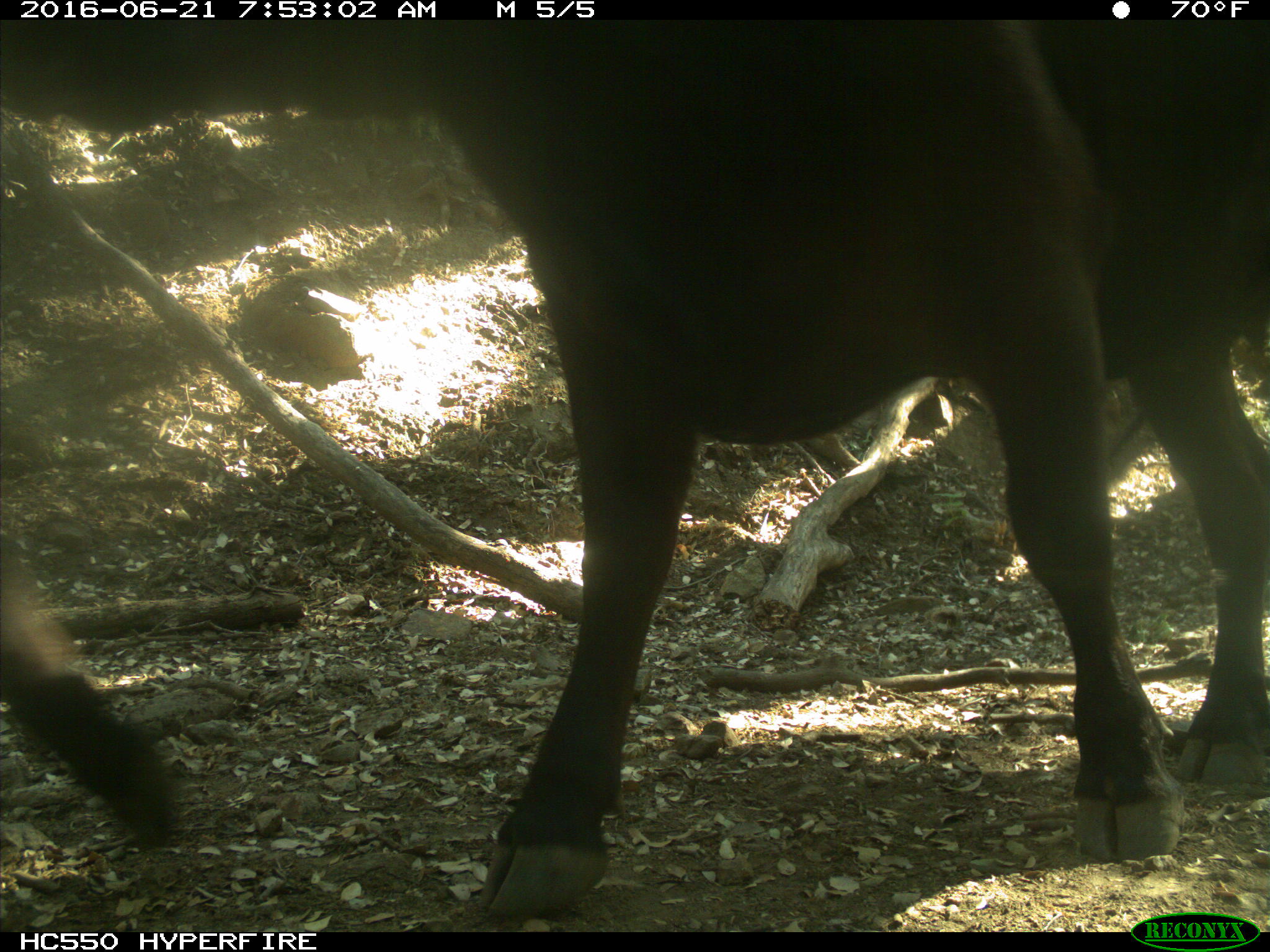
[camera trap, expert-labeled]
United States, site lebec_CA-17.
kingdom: Animalia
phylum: Chordata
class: Mammalia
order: Artiodactyla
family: Bovidae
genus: Bos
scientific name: Bos taurus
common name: domestic cow